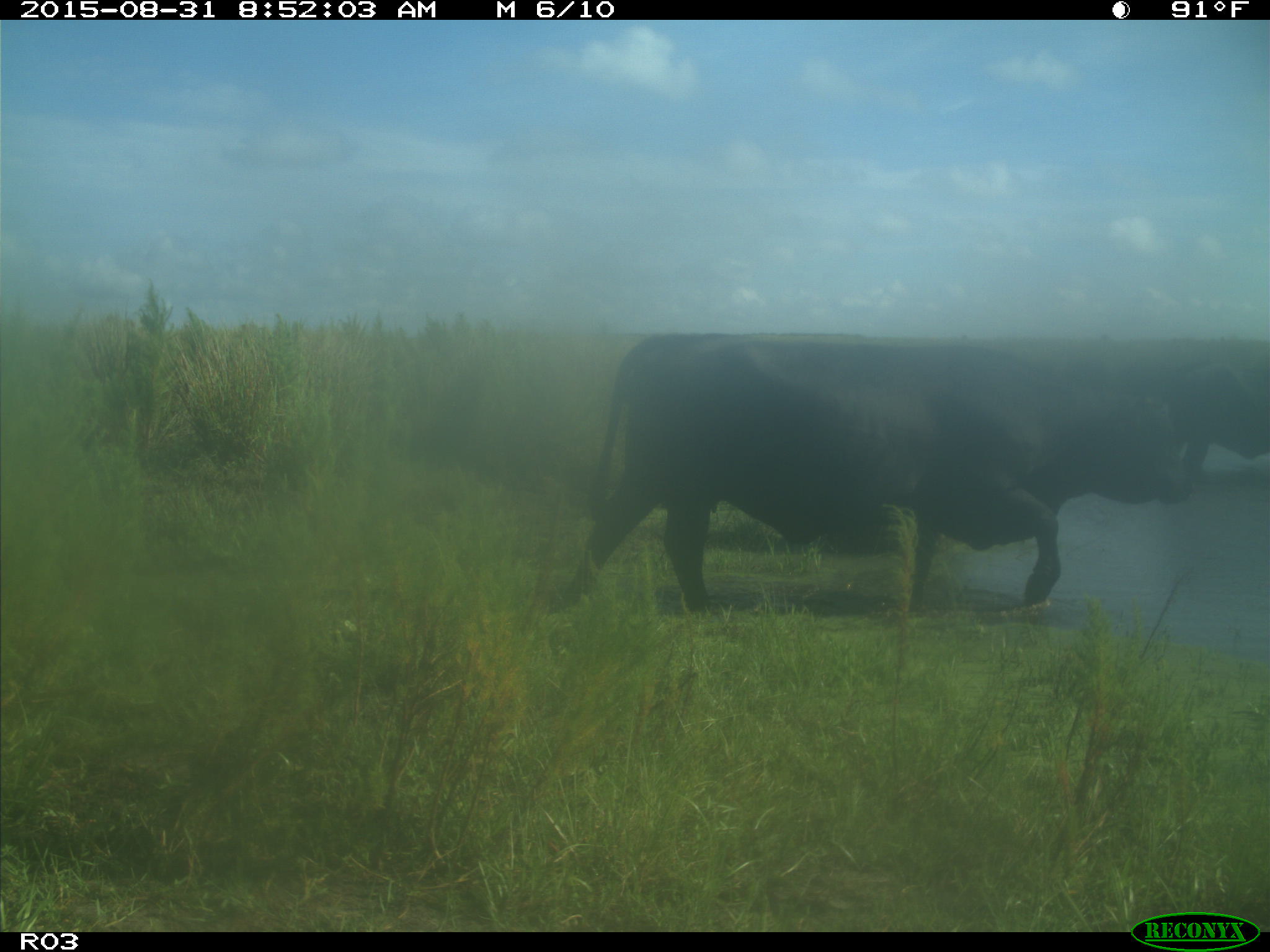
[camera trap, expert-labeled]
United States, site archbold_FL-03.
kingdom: Animalia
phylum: Chordata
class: Mammalia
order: Artiodactyla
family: Bovidae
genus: Bos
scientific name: Bos taurus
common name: domestic cow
Bos taurus (domestic cow).